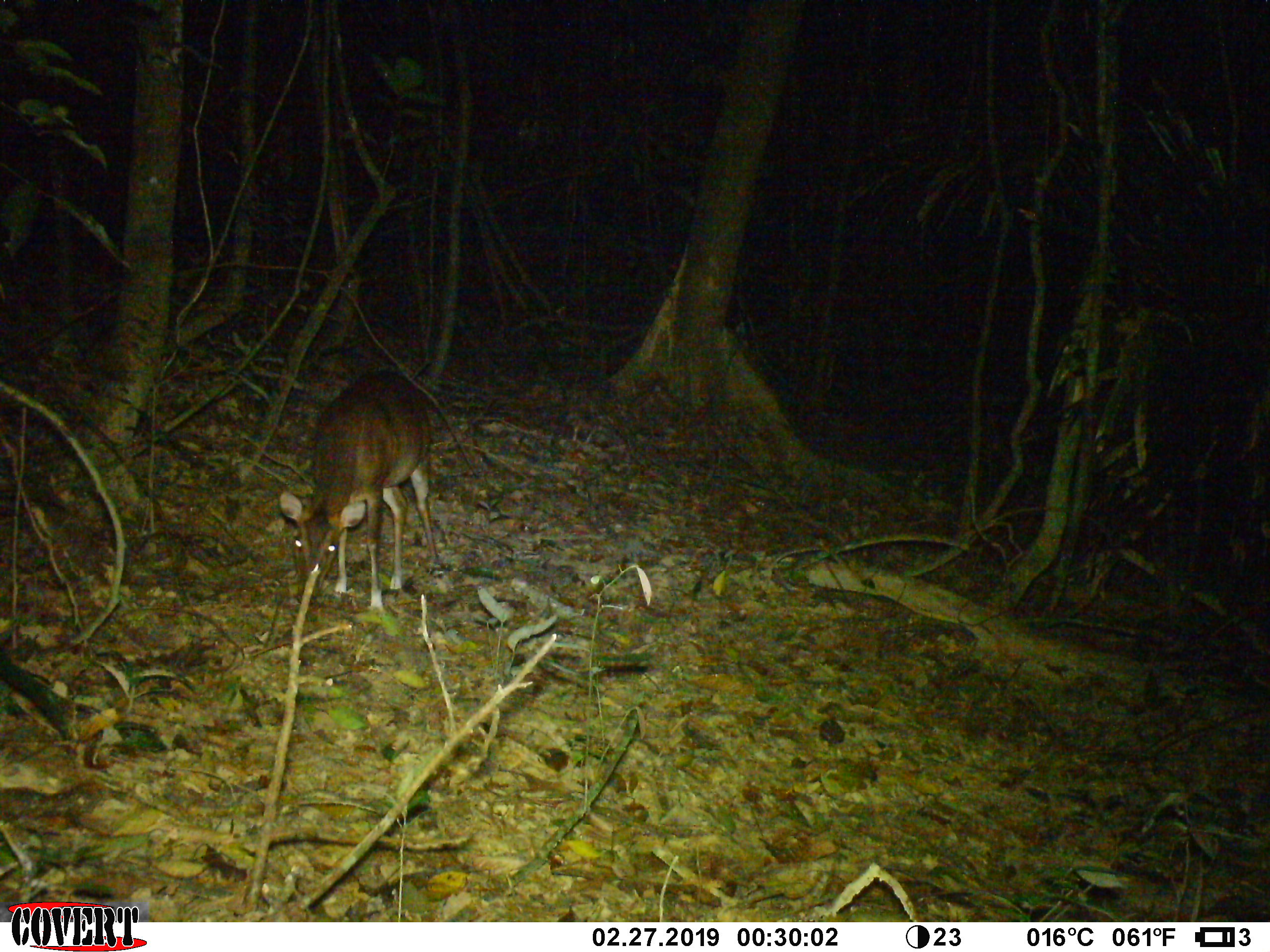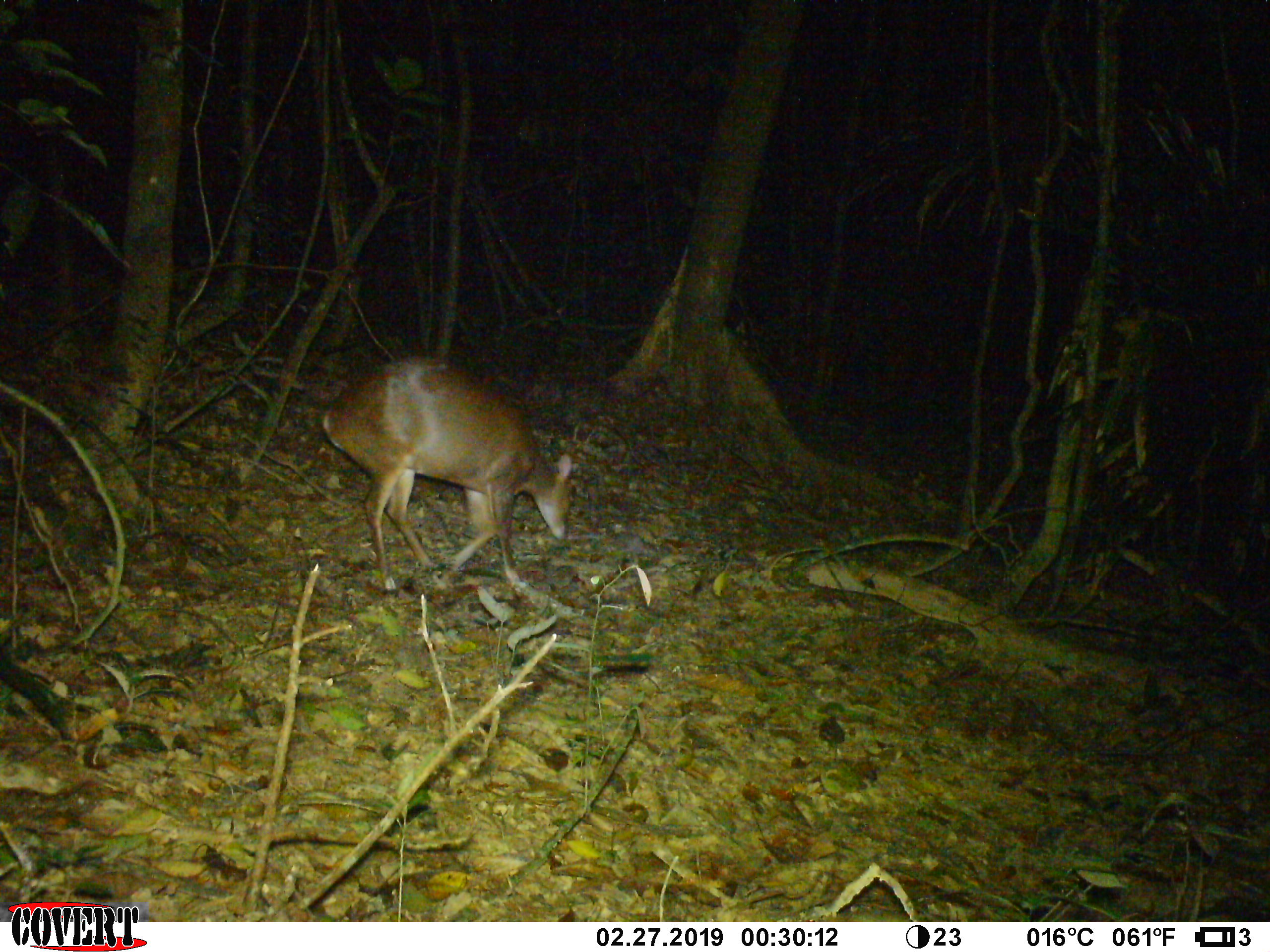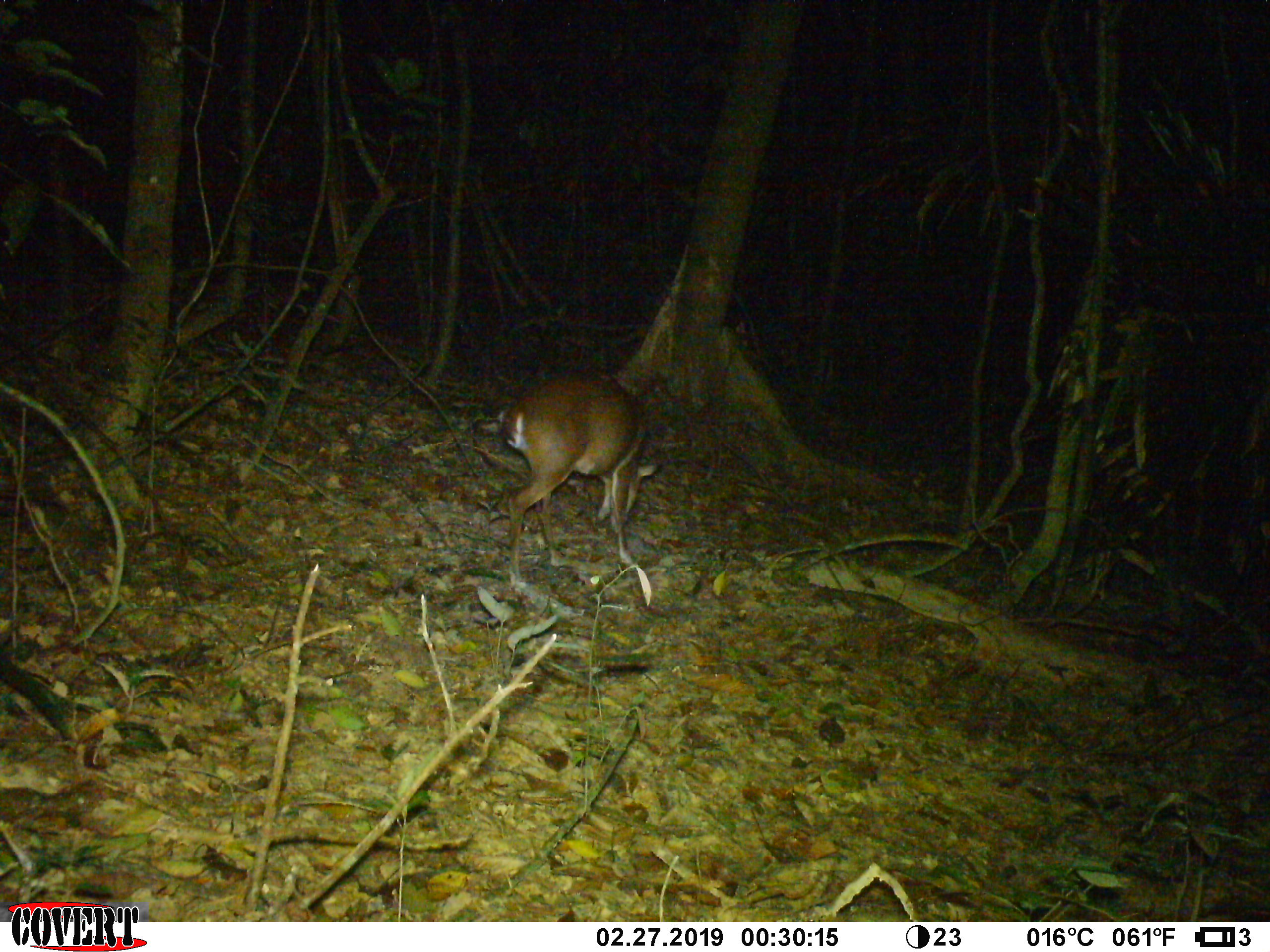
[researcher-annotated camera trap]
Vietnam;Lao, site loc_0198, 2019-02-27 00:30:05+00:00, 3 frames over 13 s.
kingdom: Animalia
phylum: Chordata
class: Mammalia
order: Artiodactyla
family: Cervidae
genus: Muntiacus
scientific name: Muntiacus vuquangensis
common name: large-antlered muntjac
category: large antlered muntjac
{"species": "large antlered muntjac (large-antlered muntjac) (Muntiacus vuquangensis)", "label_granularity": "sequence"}